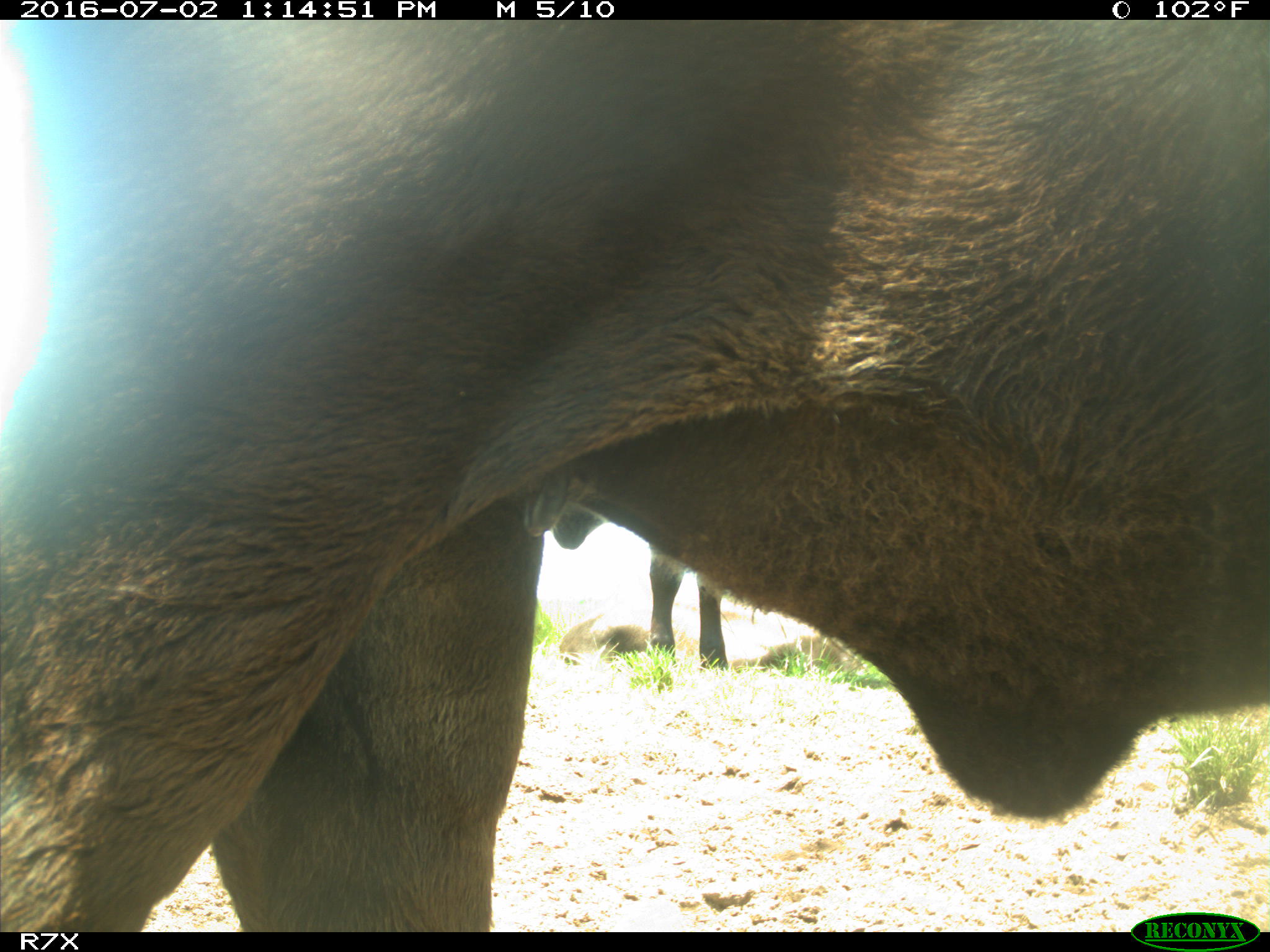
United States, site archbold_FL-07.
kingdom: Animalia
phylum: Chordata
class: Mammalia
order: Artiodactyla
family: Bovidae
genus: Bos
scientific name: Bos taurus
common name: domestic cow